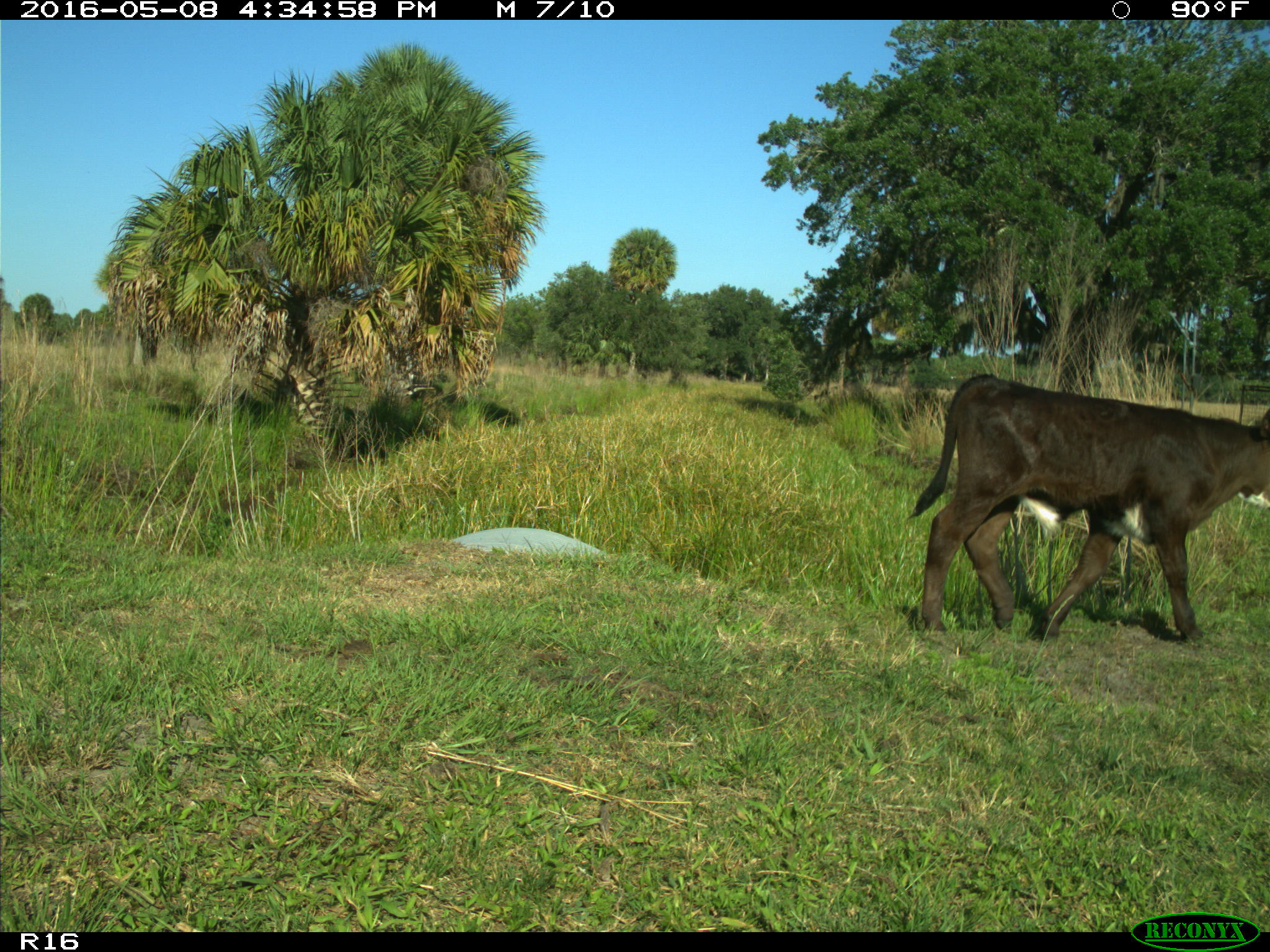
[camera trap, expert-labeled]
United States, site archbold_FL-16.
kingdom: Animalia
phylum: Chordata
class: Mammalia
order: Artiodactyla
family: Bovidae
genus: Bos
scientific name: Bos taurus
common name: domestic cow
Bos taurus (domestic cow).